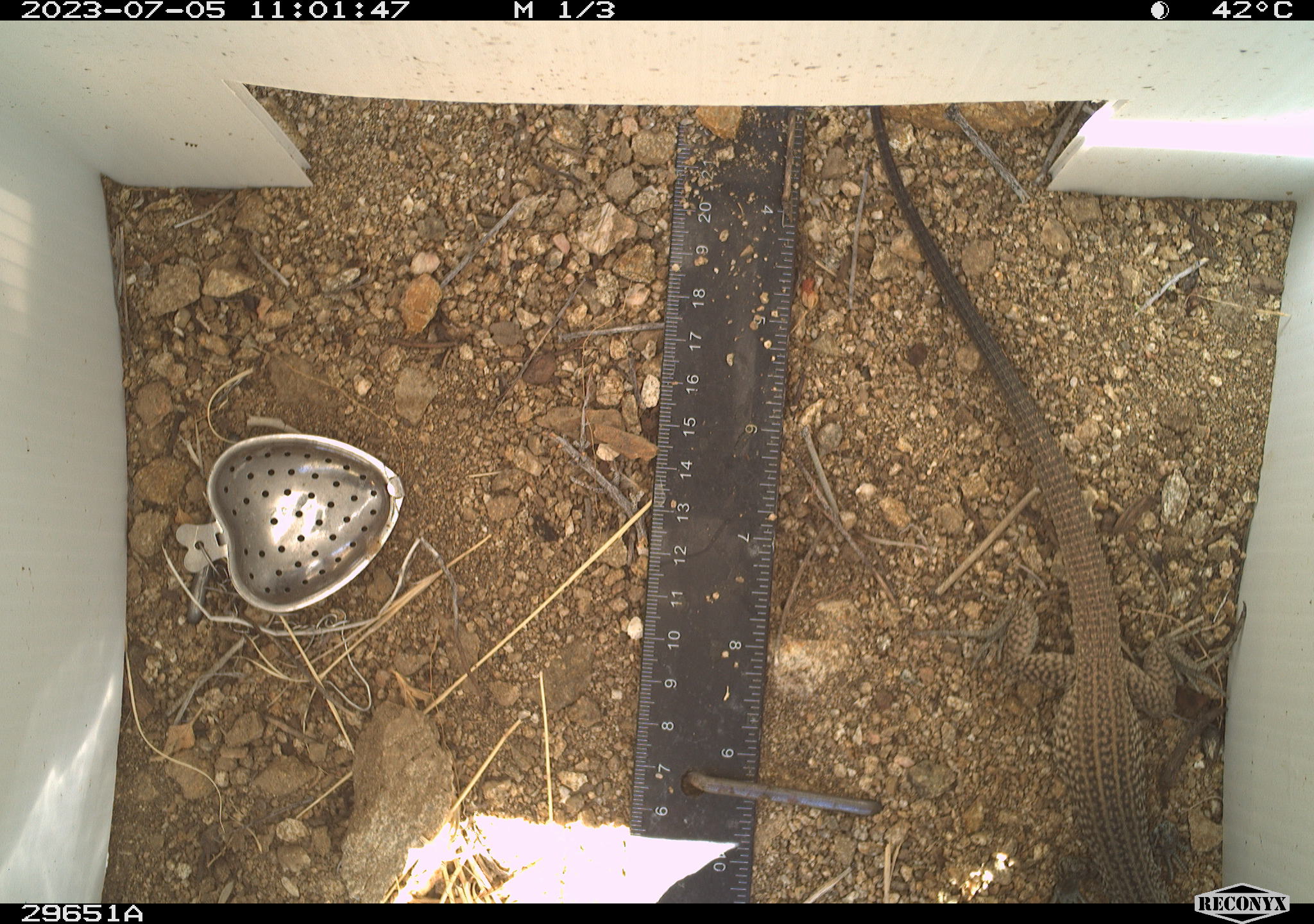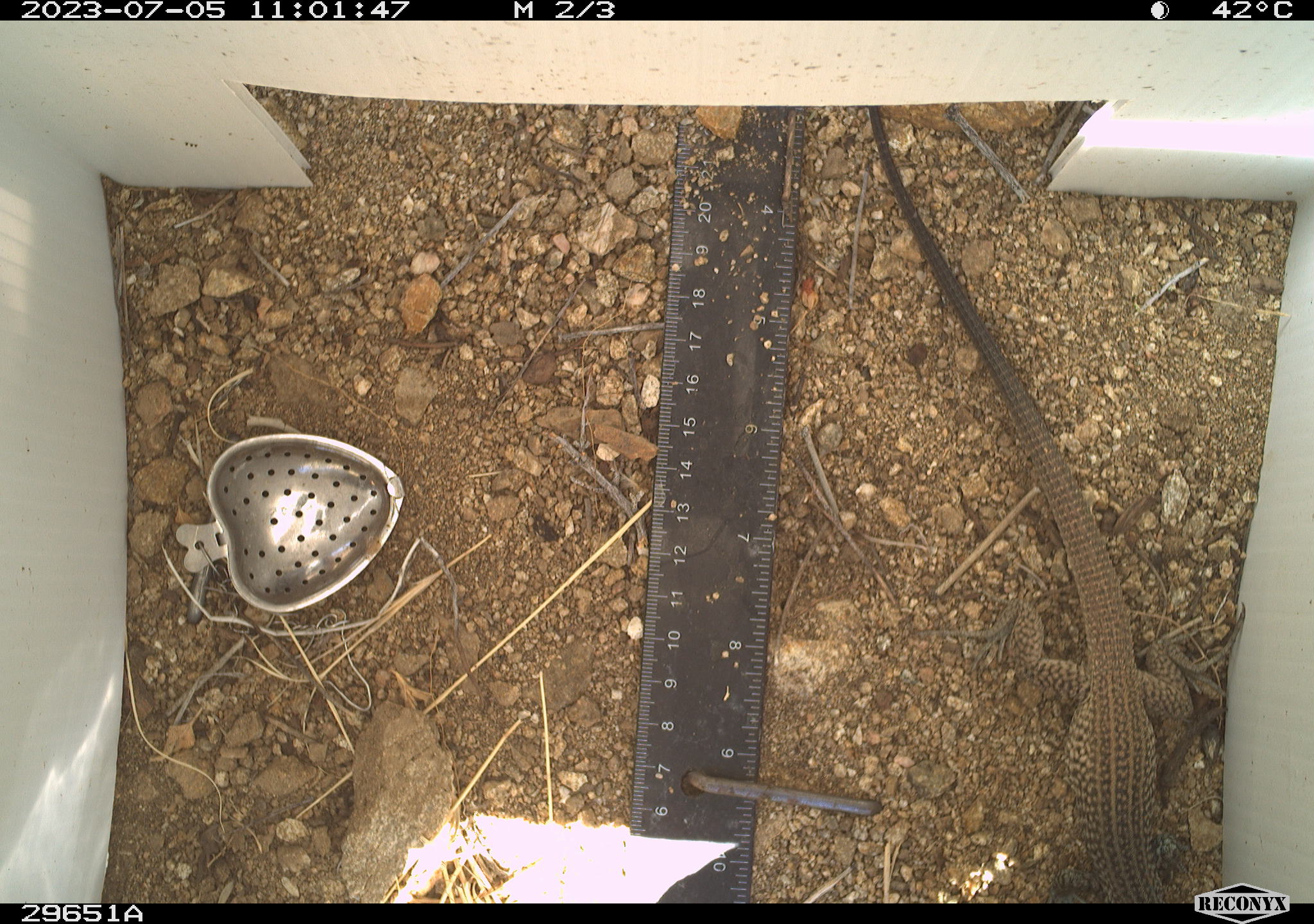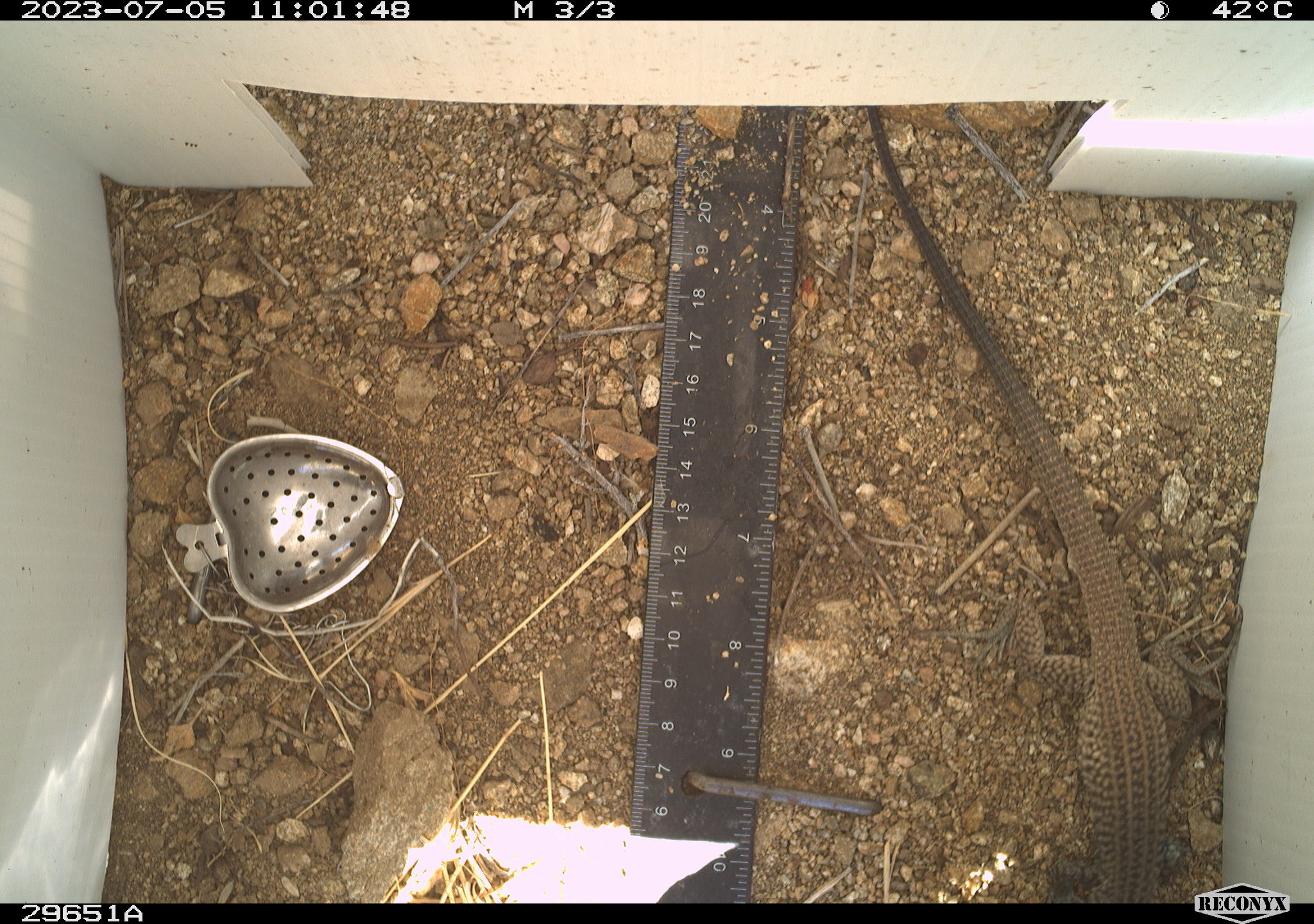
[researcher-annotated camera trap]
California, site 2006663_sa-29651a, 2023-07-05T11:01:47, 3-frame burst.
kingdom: Animalia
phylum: Chordata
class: Reptilia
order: Squamata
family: Teiidae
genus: Aspidoscelis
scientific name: Aspidoscelis tigris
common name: western whiptail